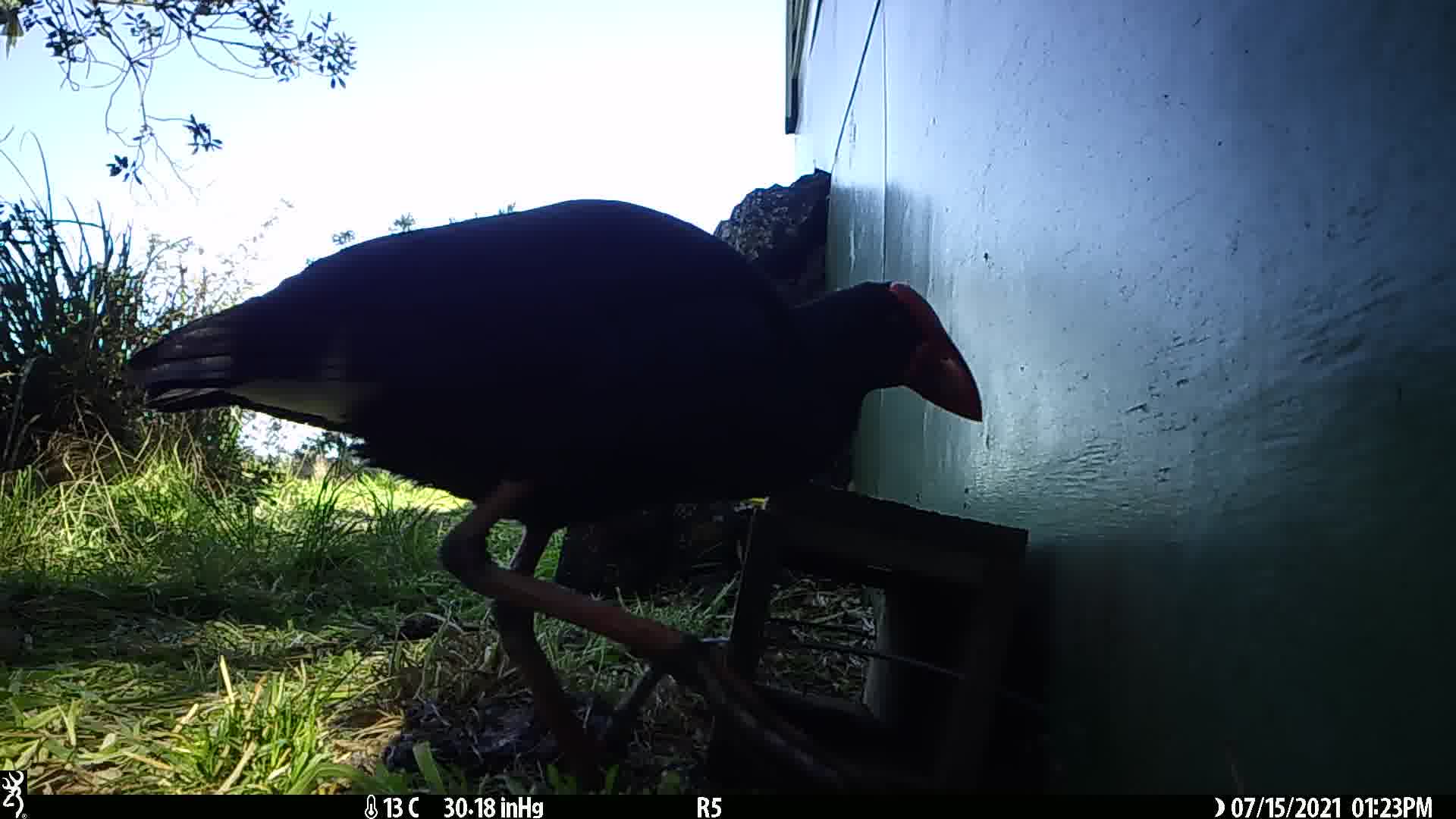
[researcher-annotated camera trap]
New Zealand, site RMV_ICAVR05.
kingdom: Animalia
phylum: Chordata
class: Aves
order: Gruiformes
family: Rallidae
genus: Porphyrio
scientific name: Porphyrio melanotus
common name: australasian swamphen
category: pukeko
Pukeko (australasian swamphen) (Porphyrio melanotus).